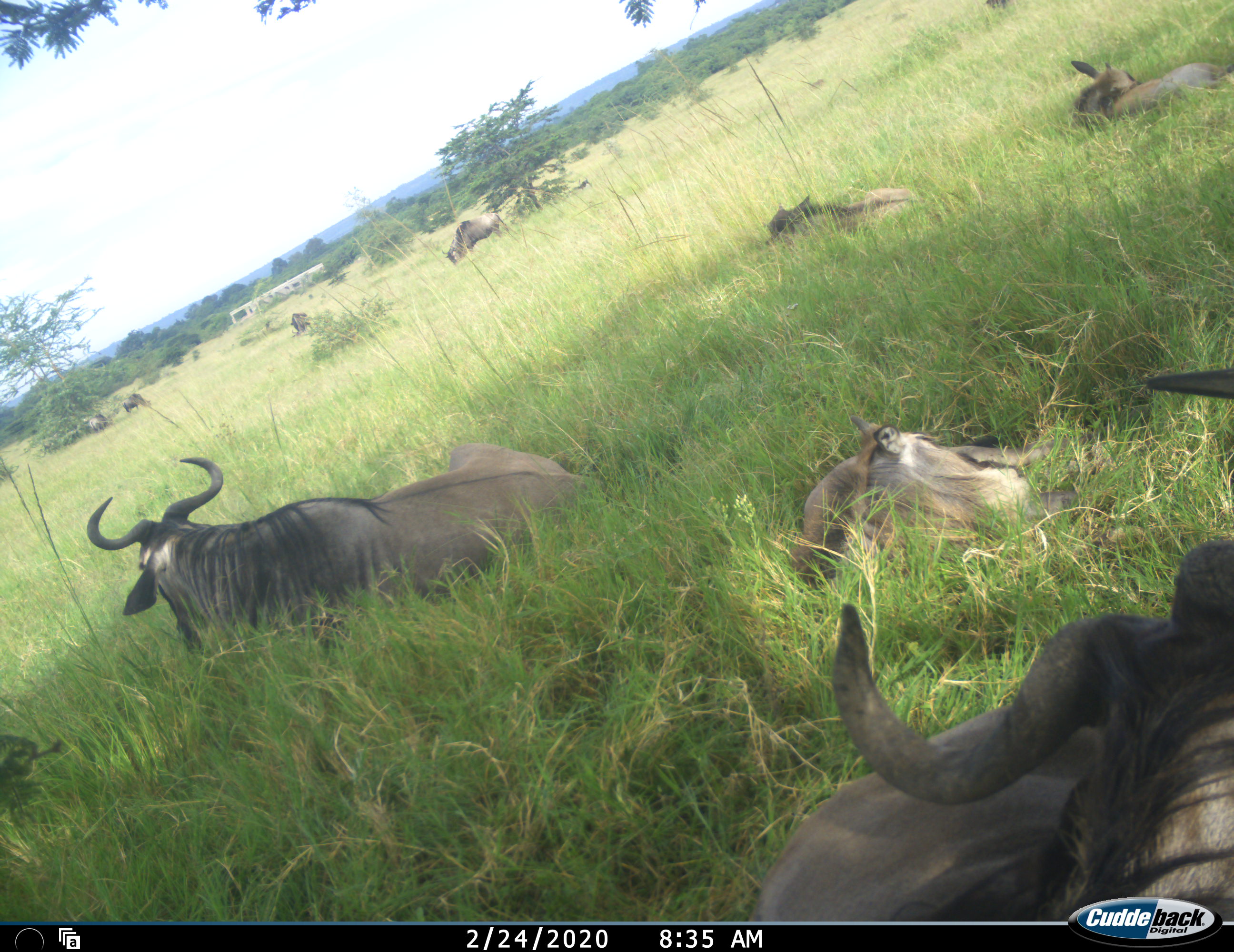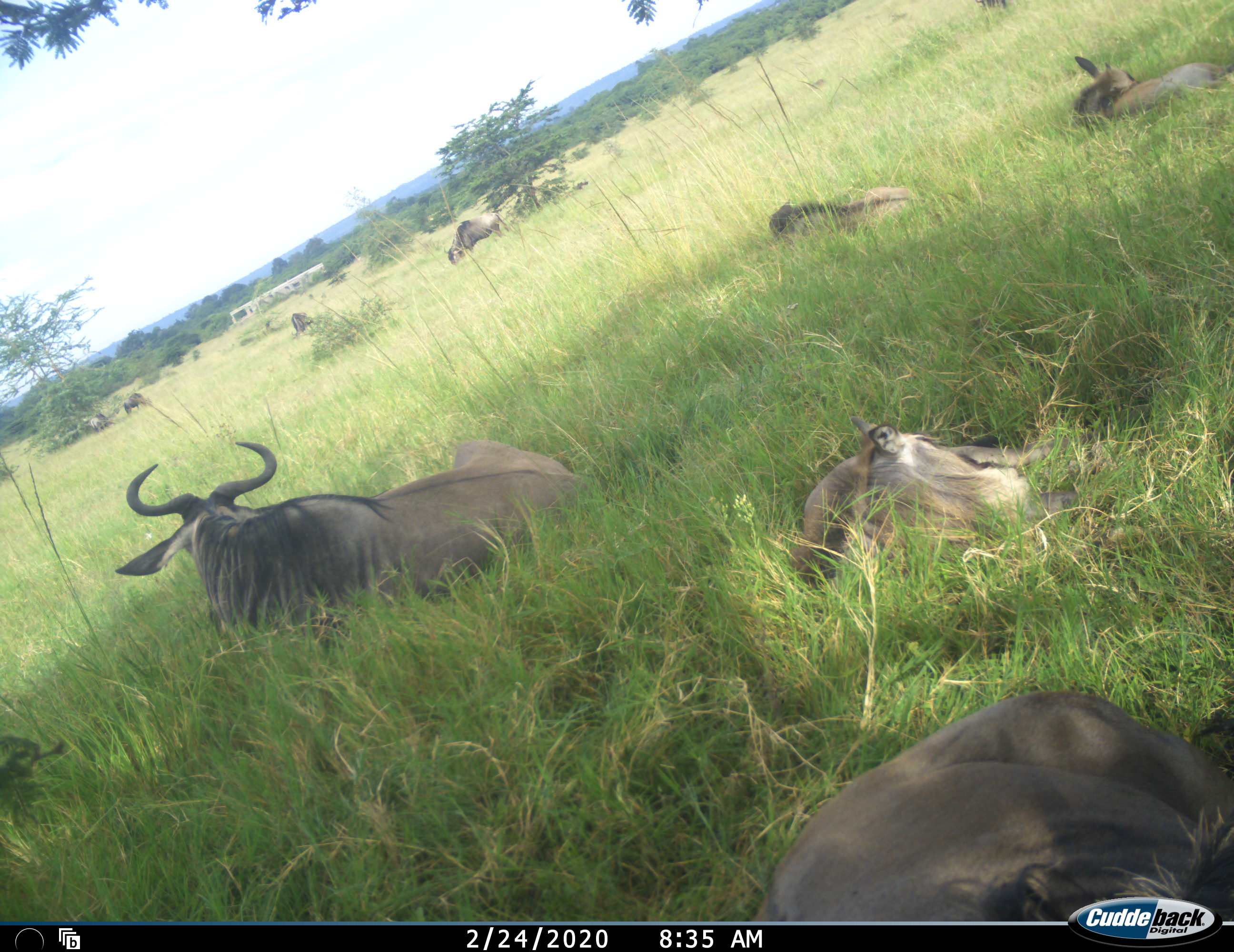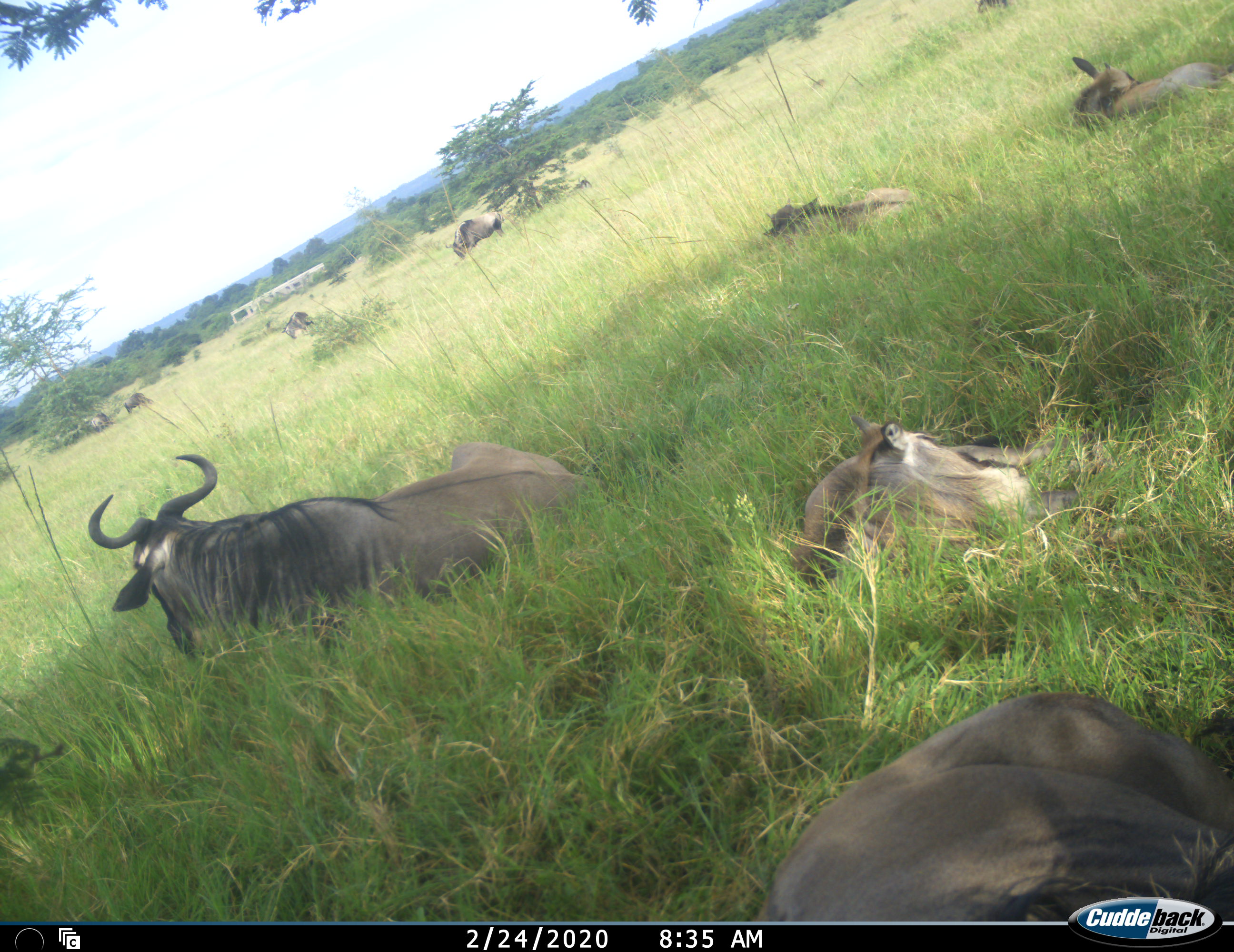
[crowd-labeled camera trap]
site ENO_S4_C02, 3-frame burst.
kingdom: Animalia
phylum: Chordata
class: Mammalia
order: Artiodactyla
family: Bovidae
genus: Connochaetes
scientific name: Connochaetes taurinus taurinus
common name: blue wildebeest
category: wildebeestblue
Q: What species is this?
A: Wildebeestblue (blue wildebeest) (Connochaetes taurinus taurinus).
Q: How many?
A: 10.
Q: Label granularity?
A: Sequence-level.